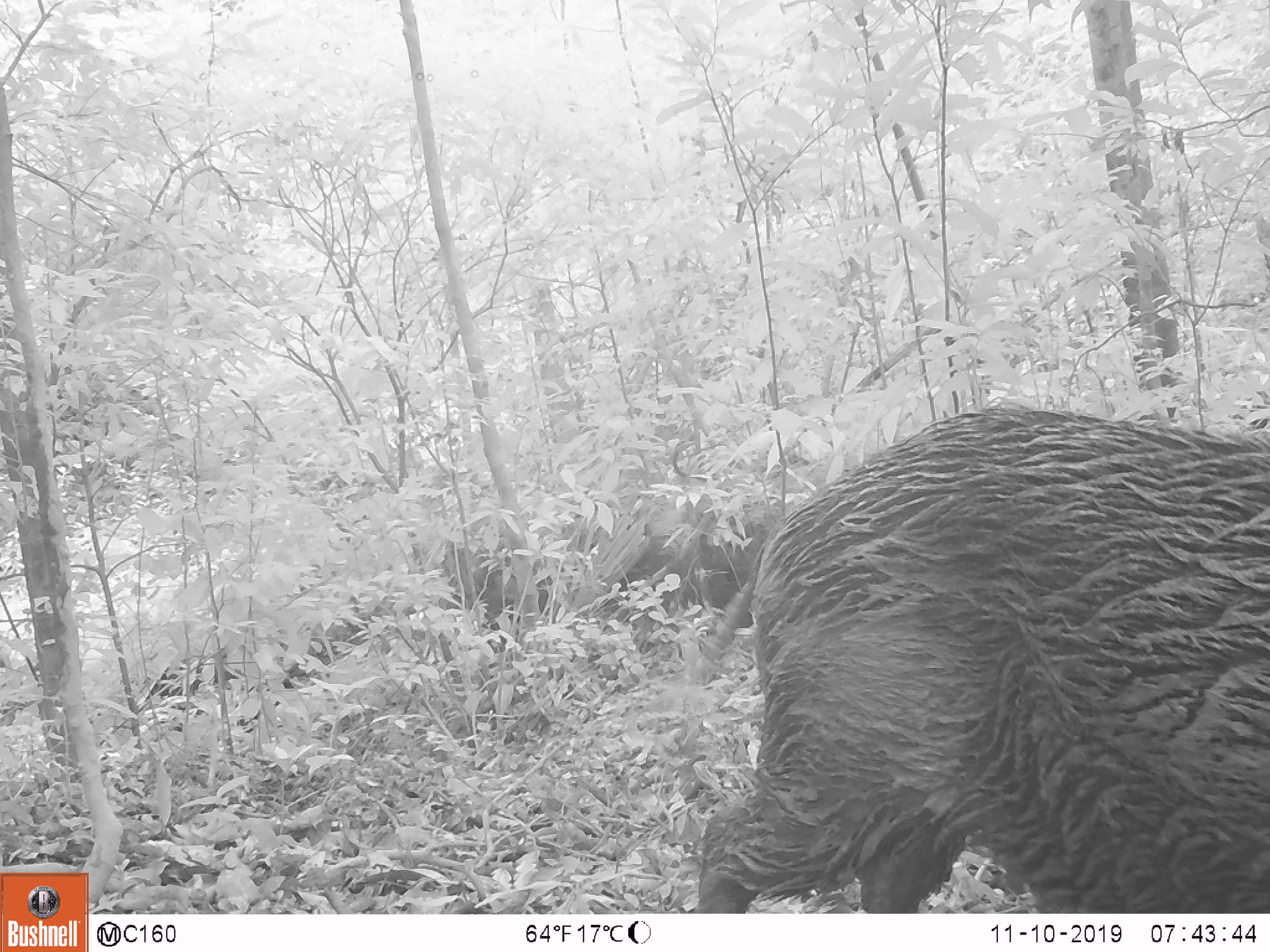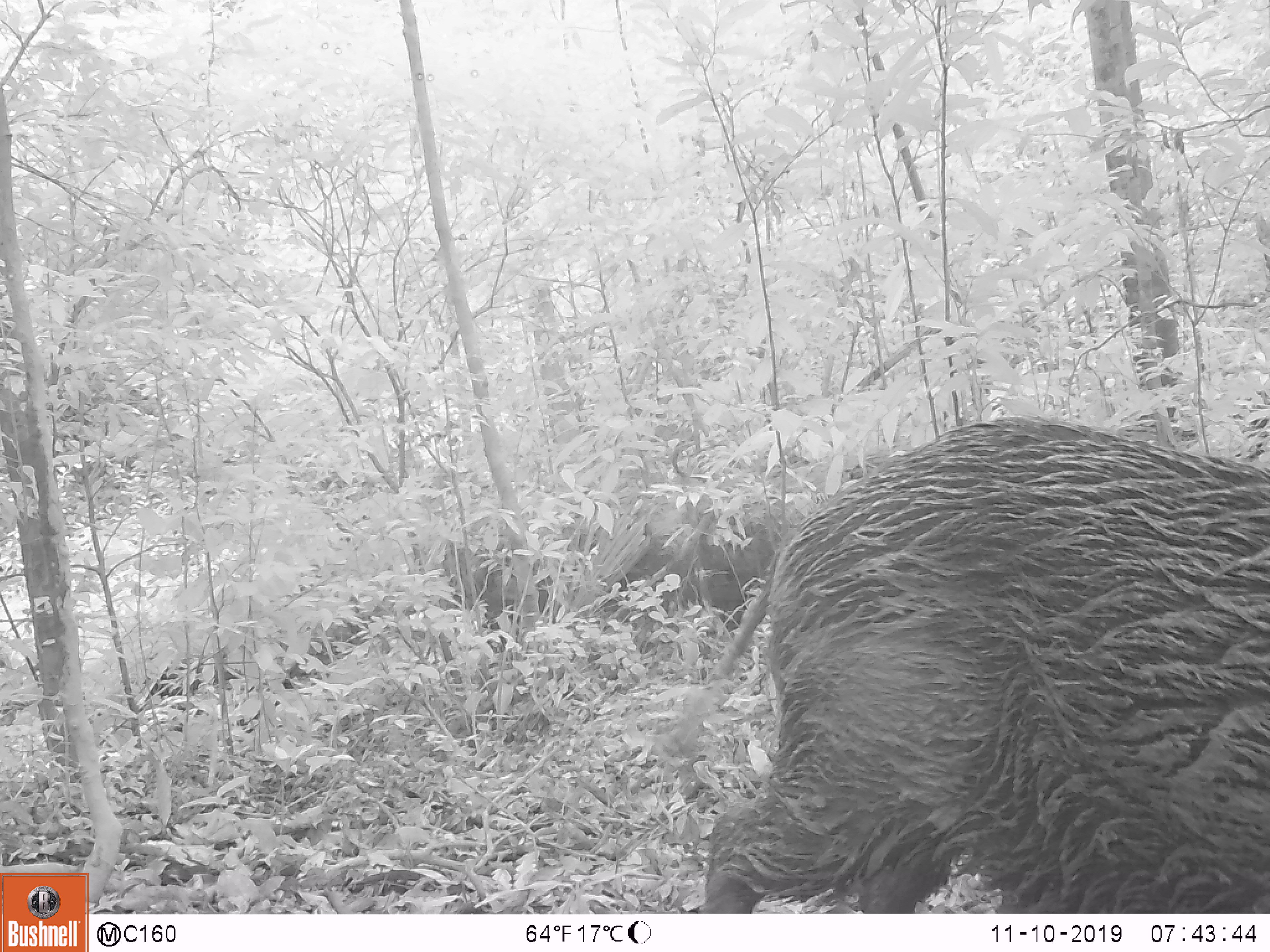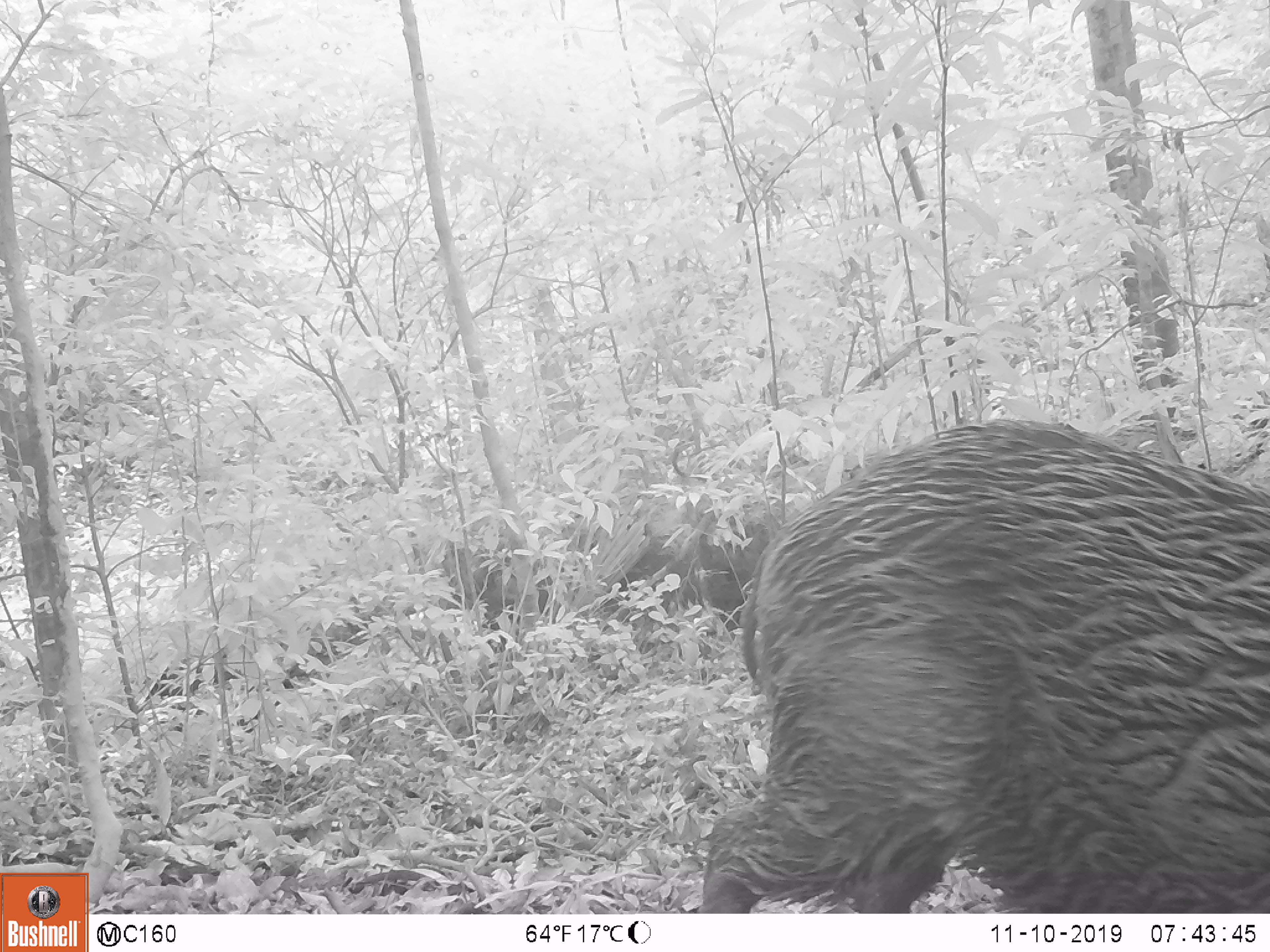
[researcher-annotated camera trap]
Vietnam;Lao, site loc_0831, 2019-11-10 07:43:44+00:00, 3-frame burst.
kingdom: Animalia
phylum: Chordata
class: Mammalia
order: Artiodactyla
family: Suidae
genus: Sus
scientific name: Sus scrofa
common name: eurasian wild pig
Eurasian wild pig (Sus scrofa). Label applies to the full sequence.